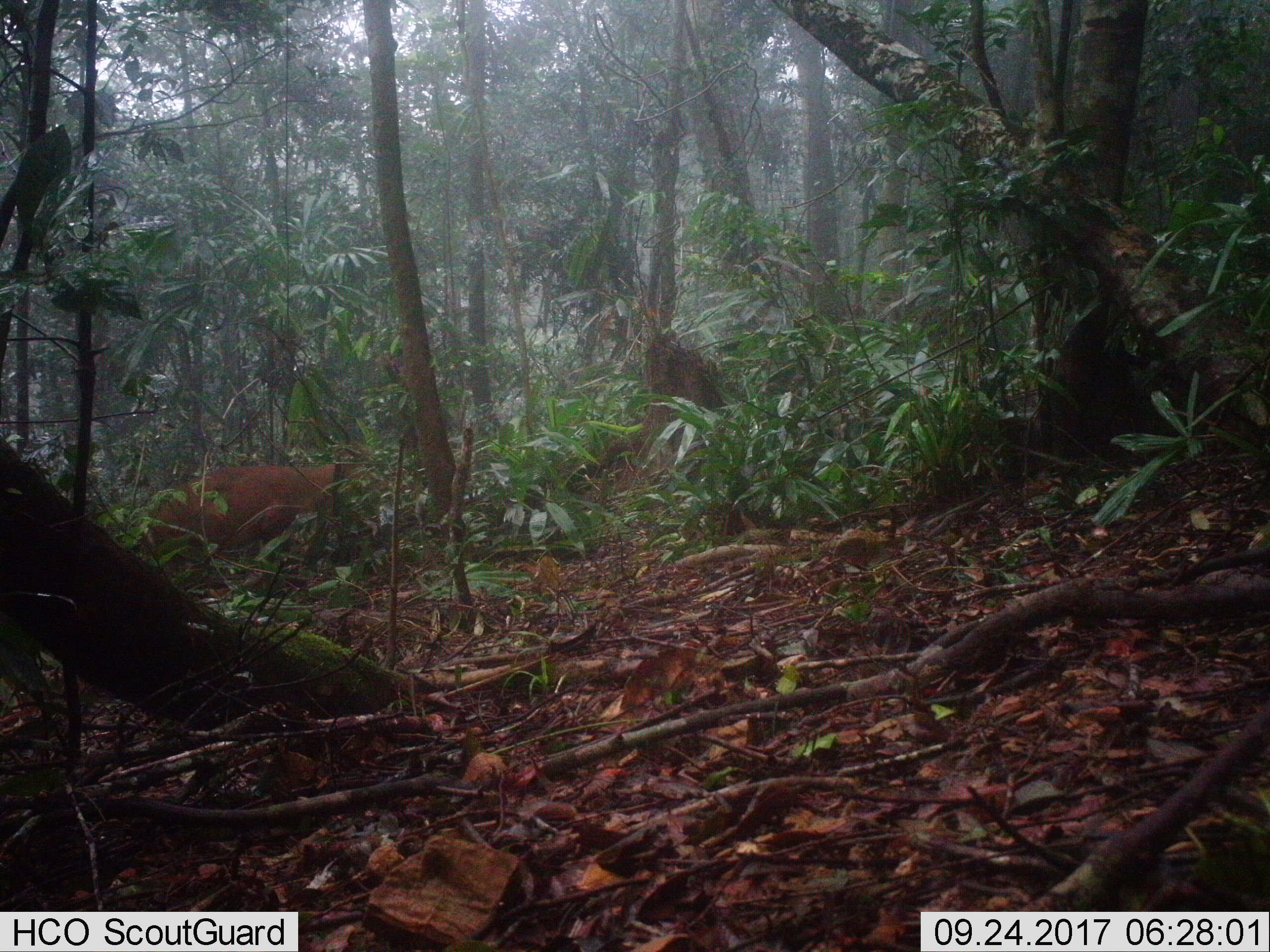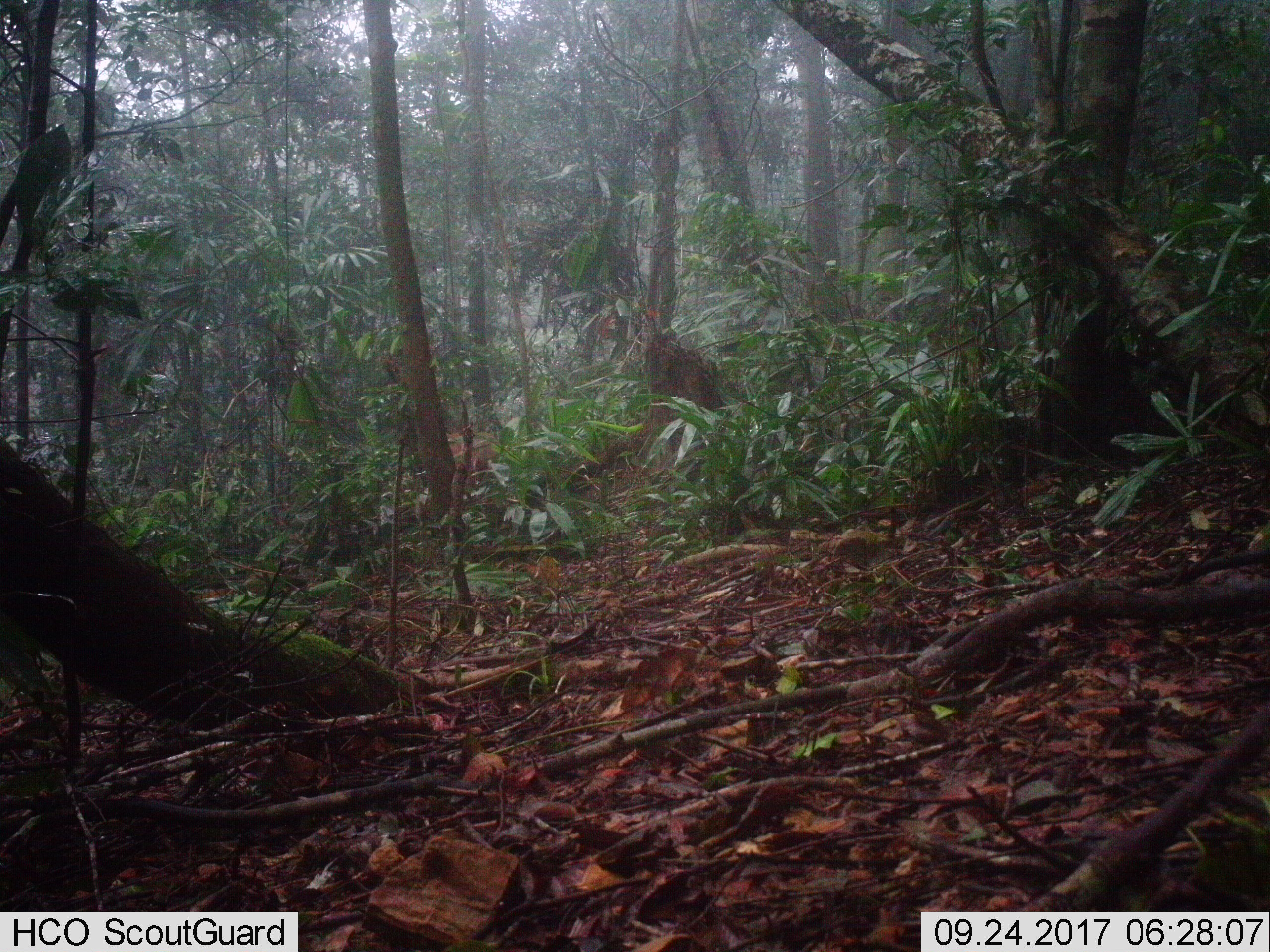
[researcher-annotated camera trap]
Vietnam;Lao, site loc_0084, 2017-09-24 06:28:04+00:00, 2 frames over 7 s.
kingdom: Animalia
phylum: Chordata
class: Mammalia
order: Artiodactyla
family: Cervidae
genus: Muntiacus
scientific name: Muntiacus rooseveltorum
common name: roosevelt's muntjac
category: roosevelts muntjac group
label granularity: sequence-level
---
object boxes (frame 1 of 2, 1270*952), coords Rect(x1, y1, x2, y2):
roosevelts muntjac group: Rect(144, 461, 378, 546)